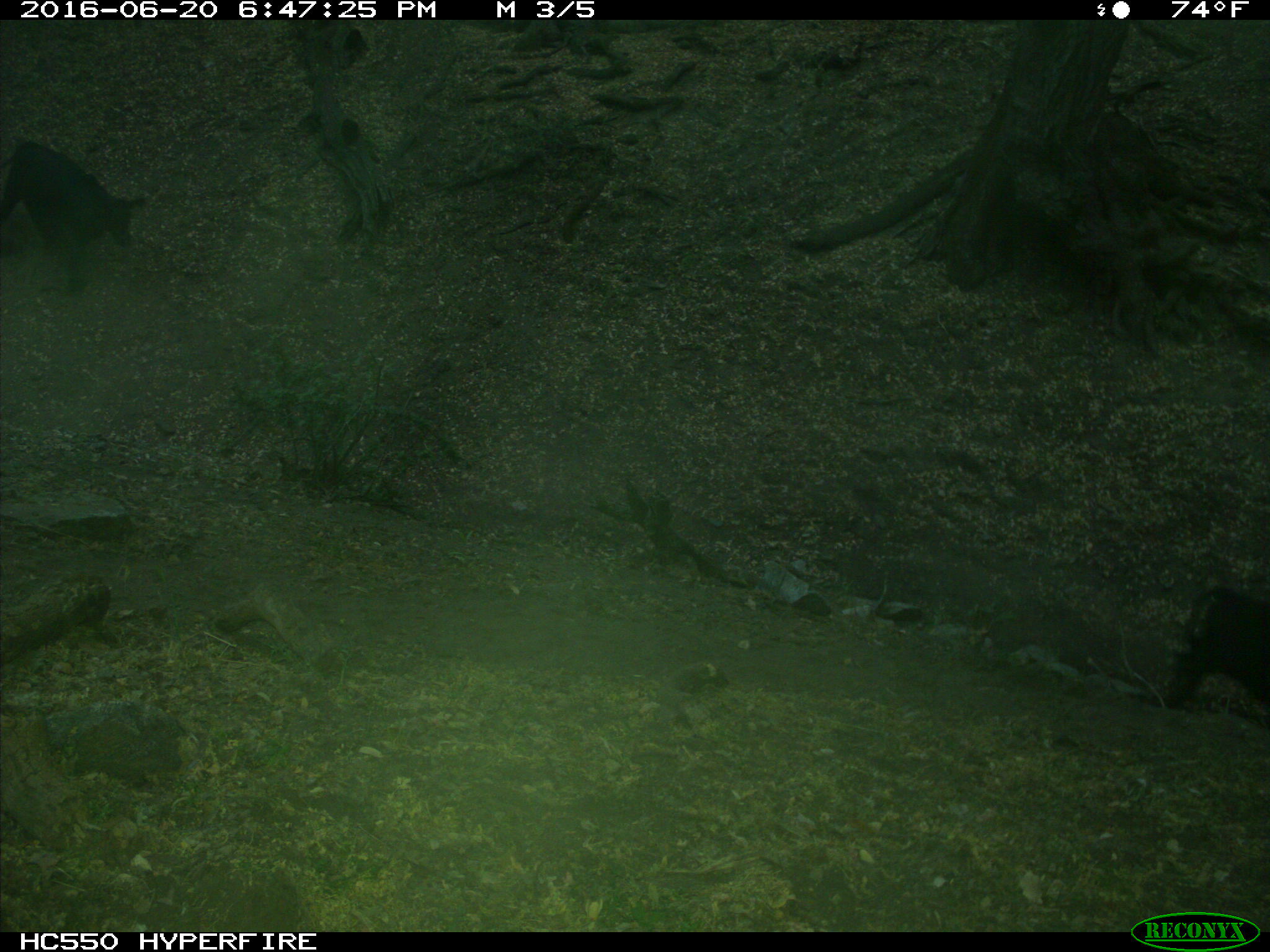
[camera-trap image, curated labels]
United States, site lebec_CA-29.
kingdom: Animalia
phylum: Chordata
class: Mammalia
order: Artiodactyla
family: Bovidae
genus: Bos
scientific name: Bos taurus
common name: domestic cow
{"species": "Bos taurus (domestic cow)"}